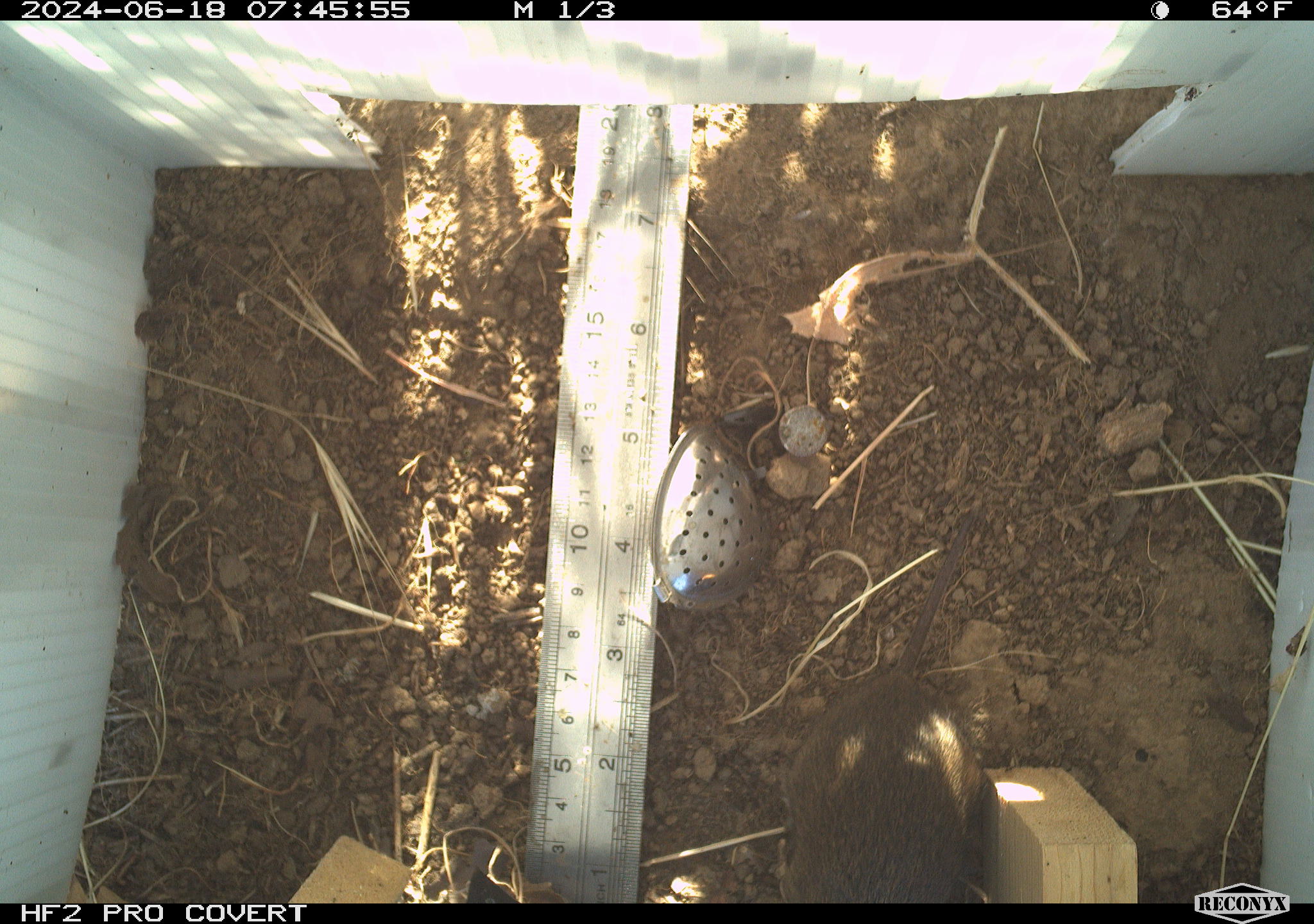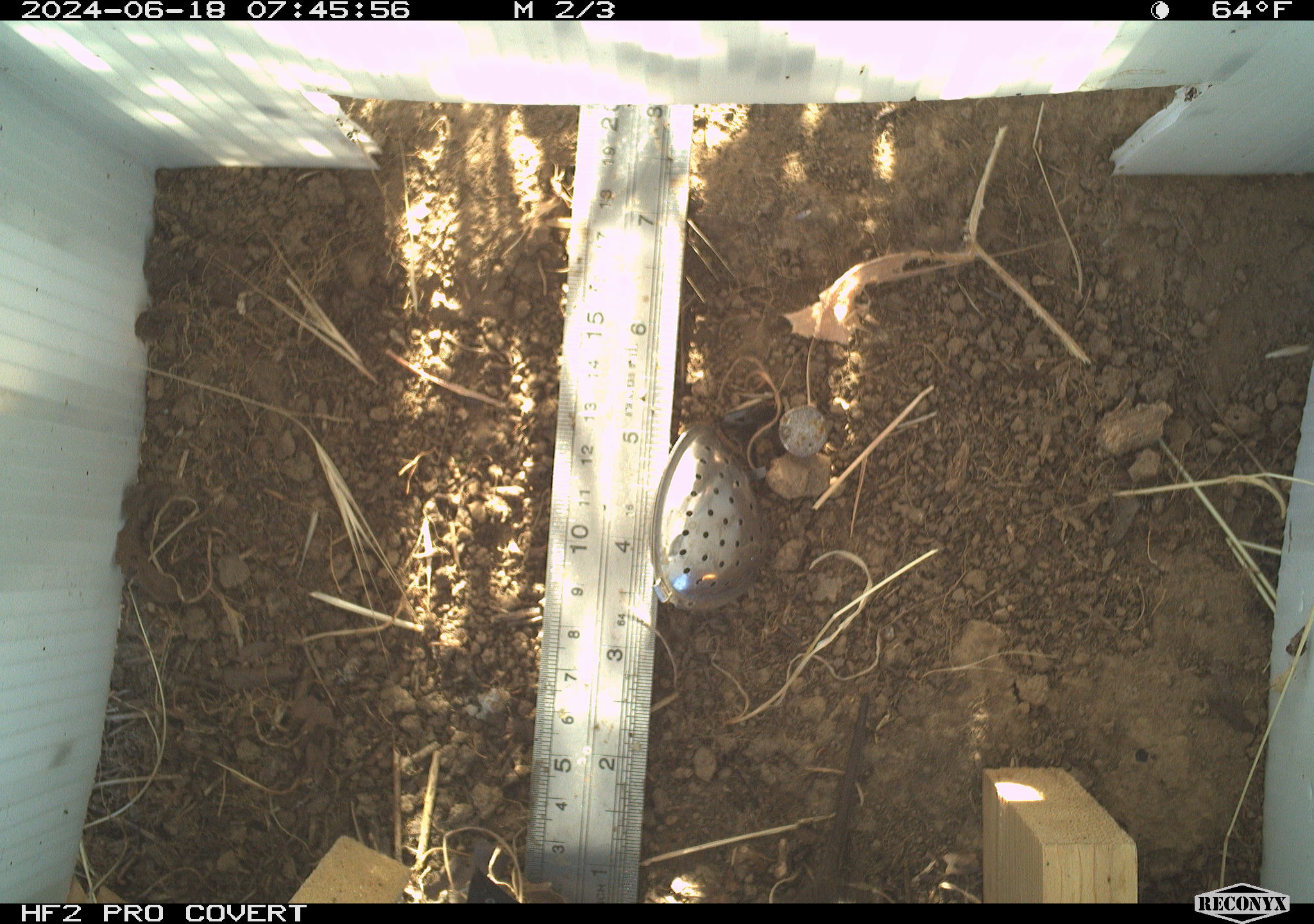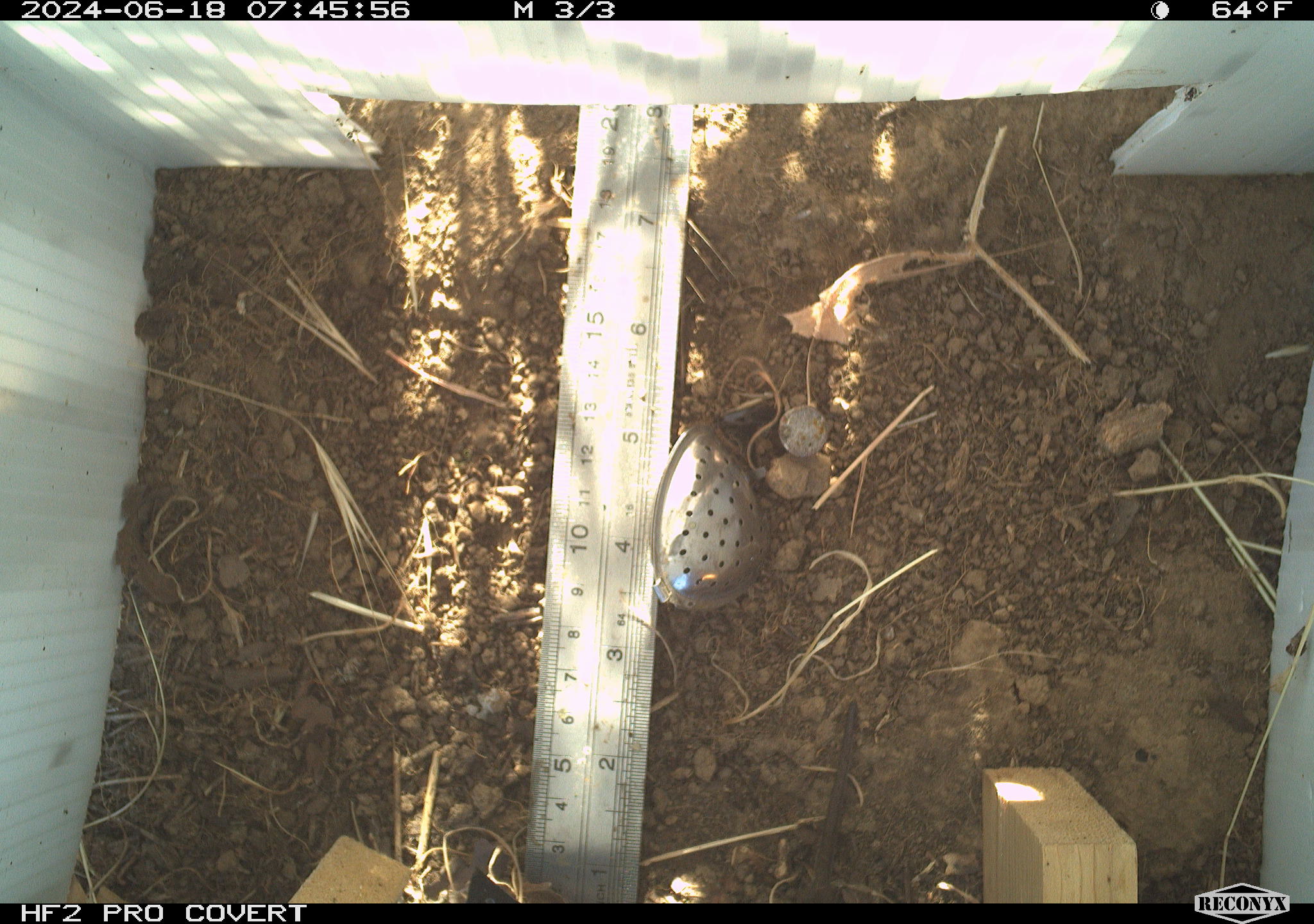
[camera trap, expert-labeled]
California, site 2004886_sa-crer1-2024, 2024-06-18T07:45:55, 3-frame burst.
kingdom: Animalia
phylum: Chordata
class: Mammalia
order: Rodentia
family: Cricetidae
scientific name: Arvicolinae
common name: voles, lemmings, and muskrats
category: arvicolinae subfamily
Arvicolinae subfamily (voles, lemmings, and muskrats) (Arvicolinae).